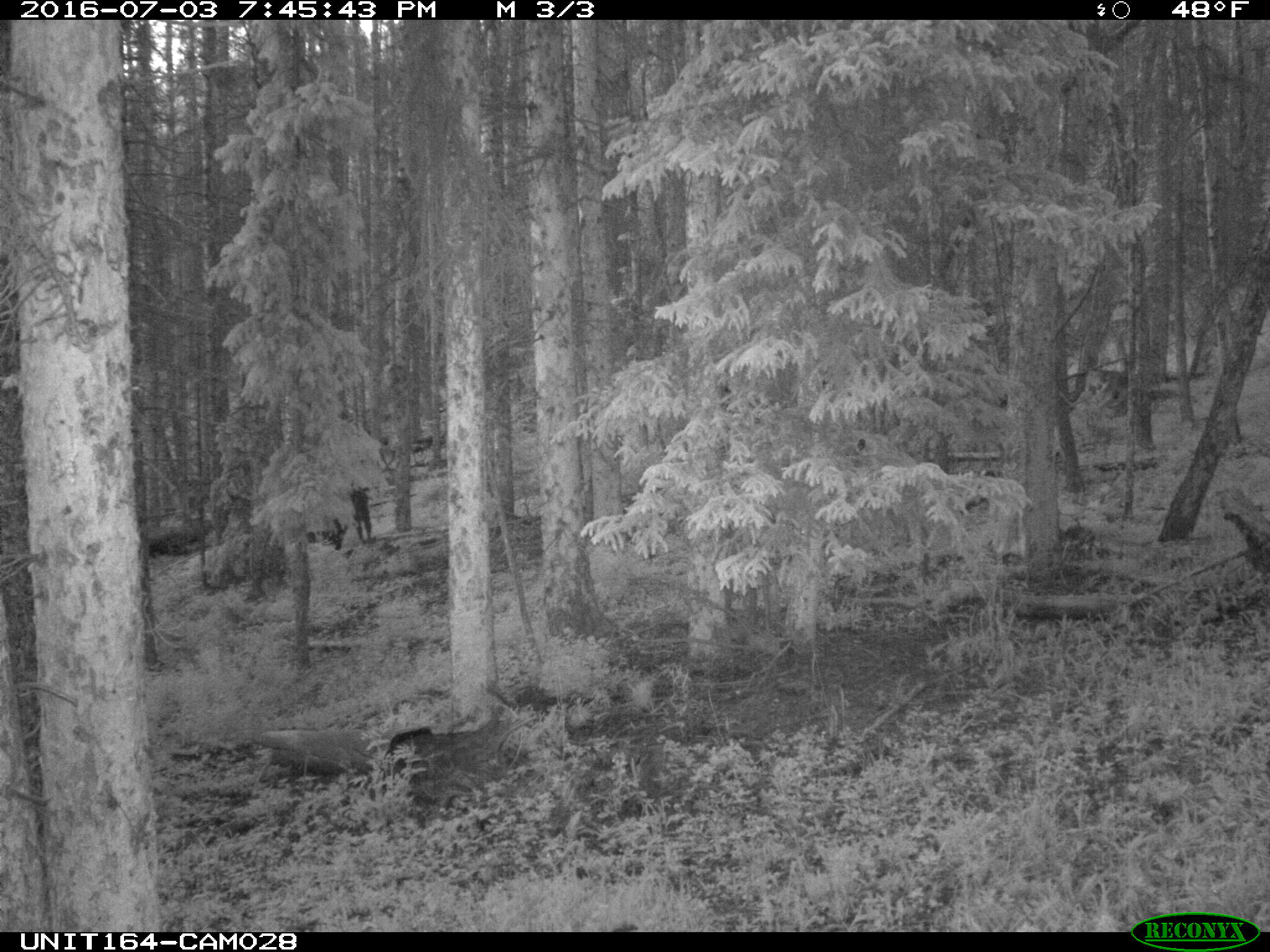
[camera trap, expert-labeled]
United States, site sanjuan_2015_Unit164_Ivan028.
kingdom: Animalia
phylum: Chordata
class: Mammalia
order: Artiodactyla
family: Bovidae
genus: Bos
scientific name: Bos taurus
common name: domestic cow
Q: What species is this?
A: Bos taurus (domestic cow).